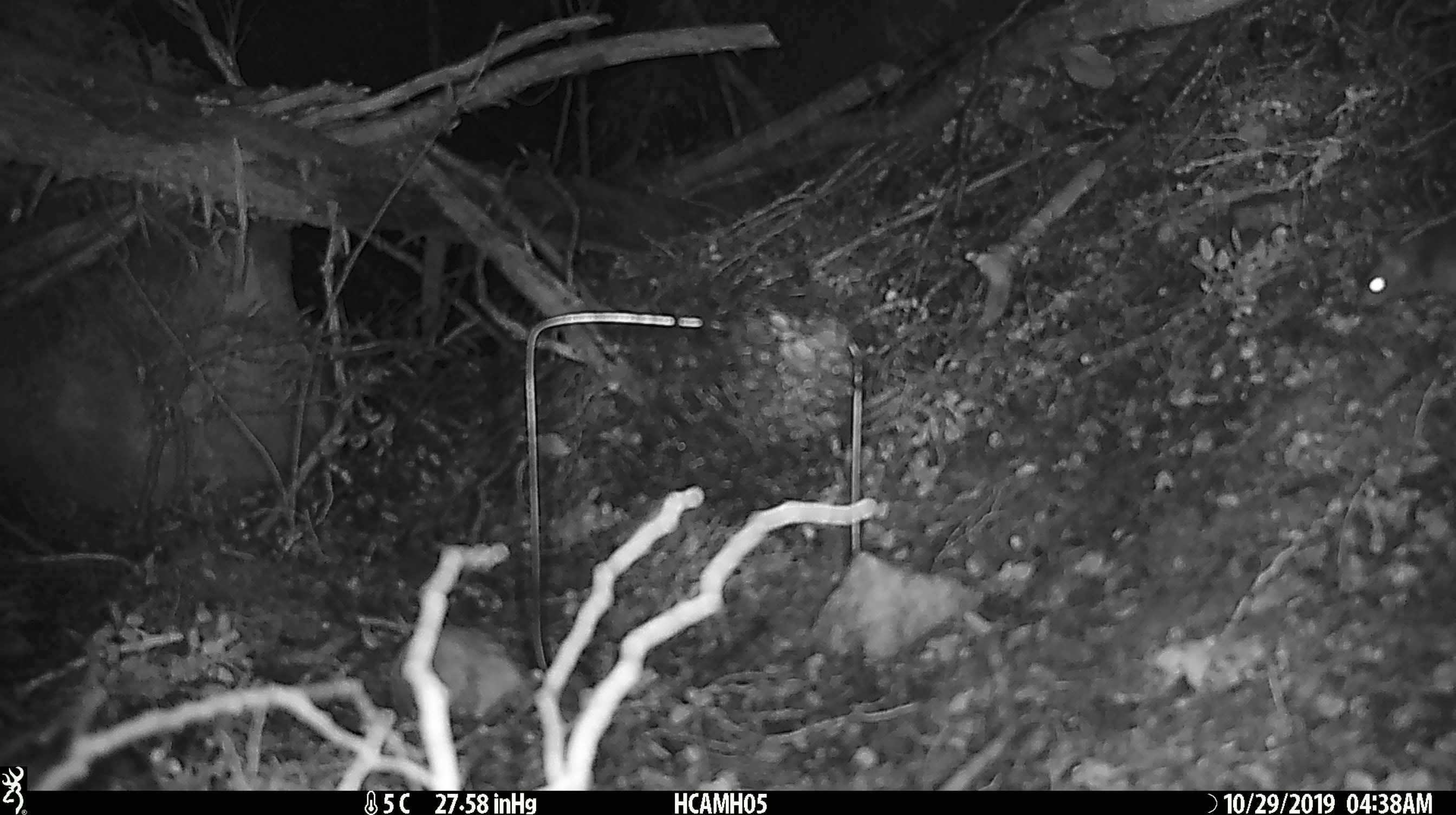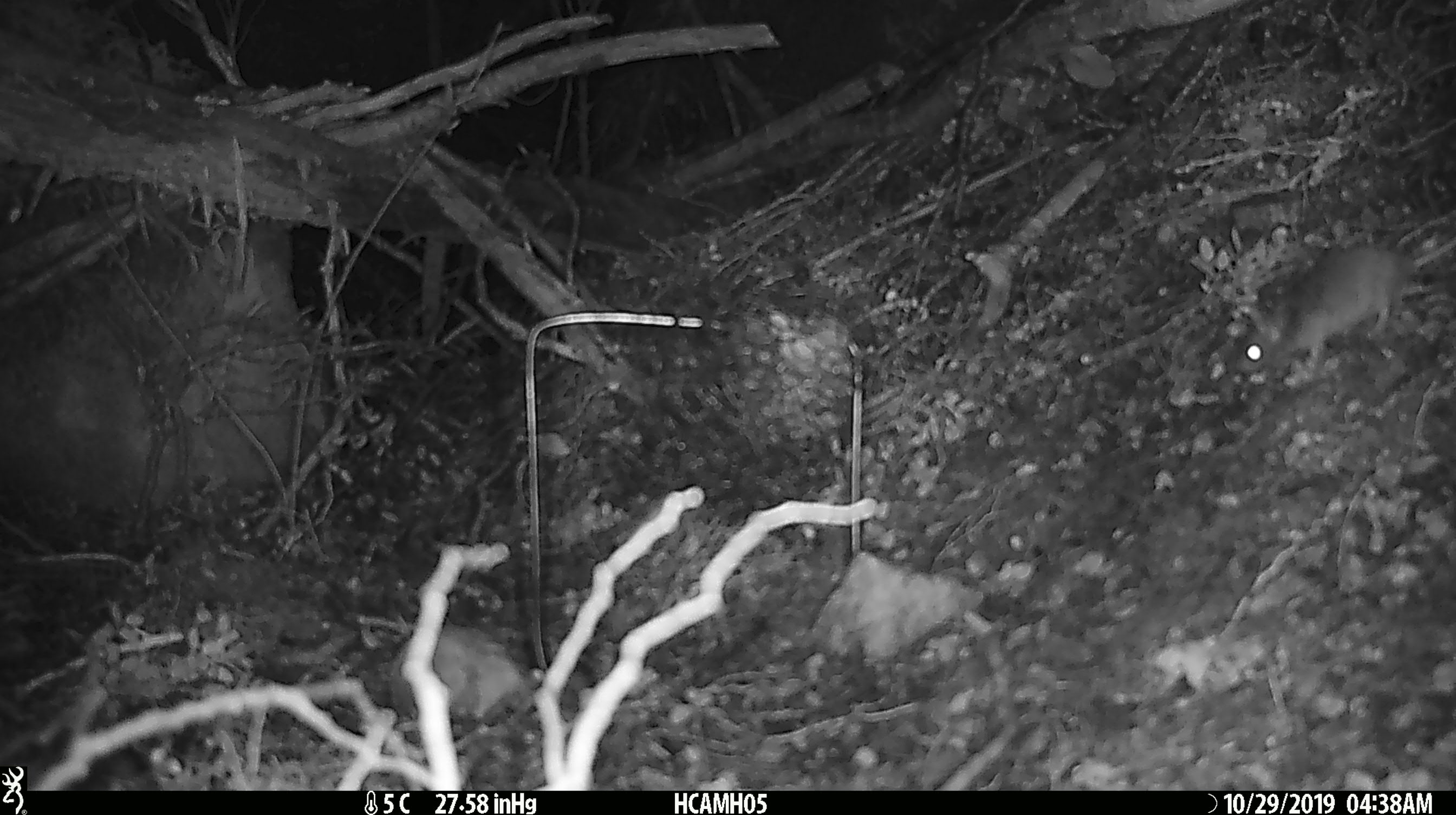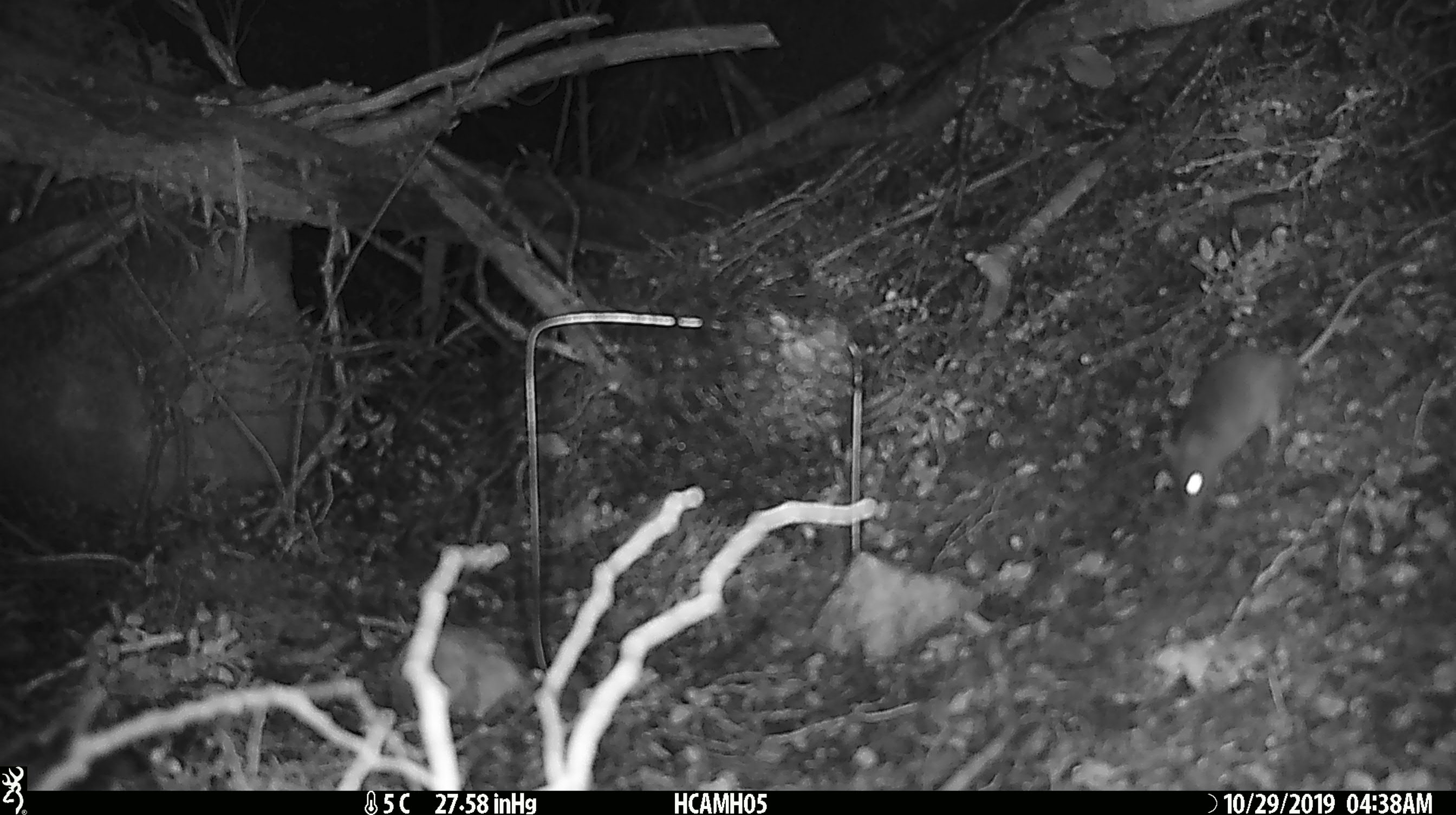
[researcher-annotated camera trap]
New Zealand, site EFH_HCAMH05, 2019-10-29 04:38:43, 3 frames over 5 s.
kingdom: Animalia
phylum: Chordata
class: Mammalia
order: Rodentia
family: Muridae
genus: Mus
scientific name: Mus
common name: mouse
Mouse (Mus).